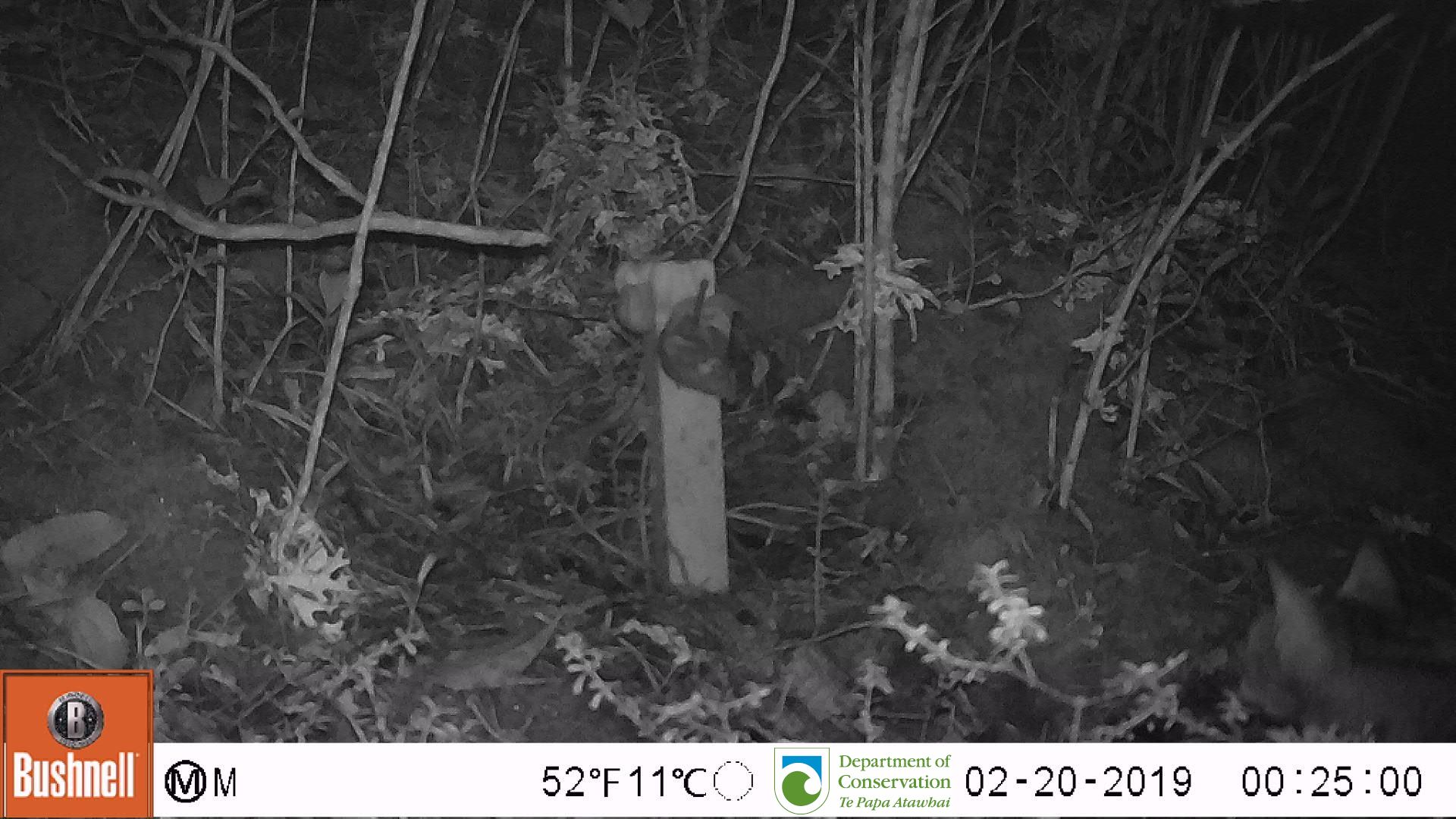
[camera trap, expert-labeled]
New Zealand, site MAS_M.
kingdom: Animalia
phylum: Chordata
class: Mammalia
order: Carnivora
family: Felidae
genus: Felis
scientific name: Felis catus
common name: domestic cat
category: cat